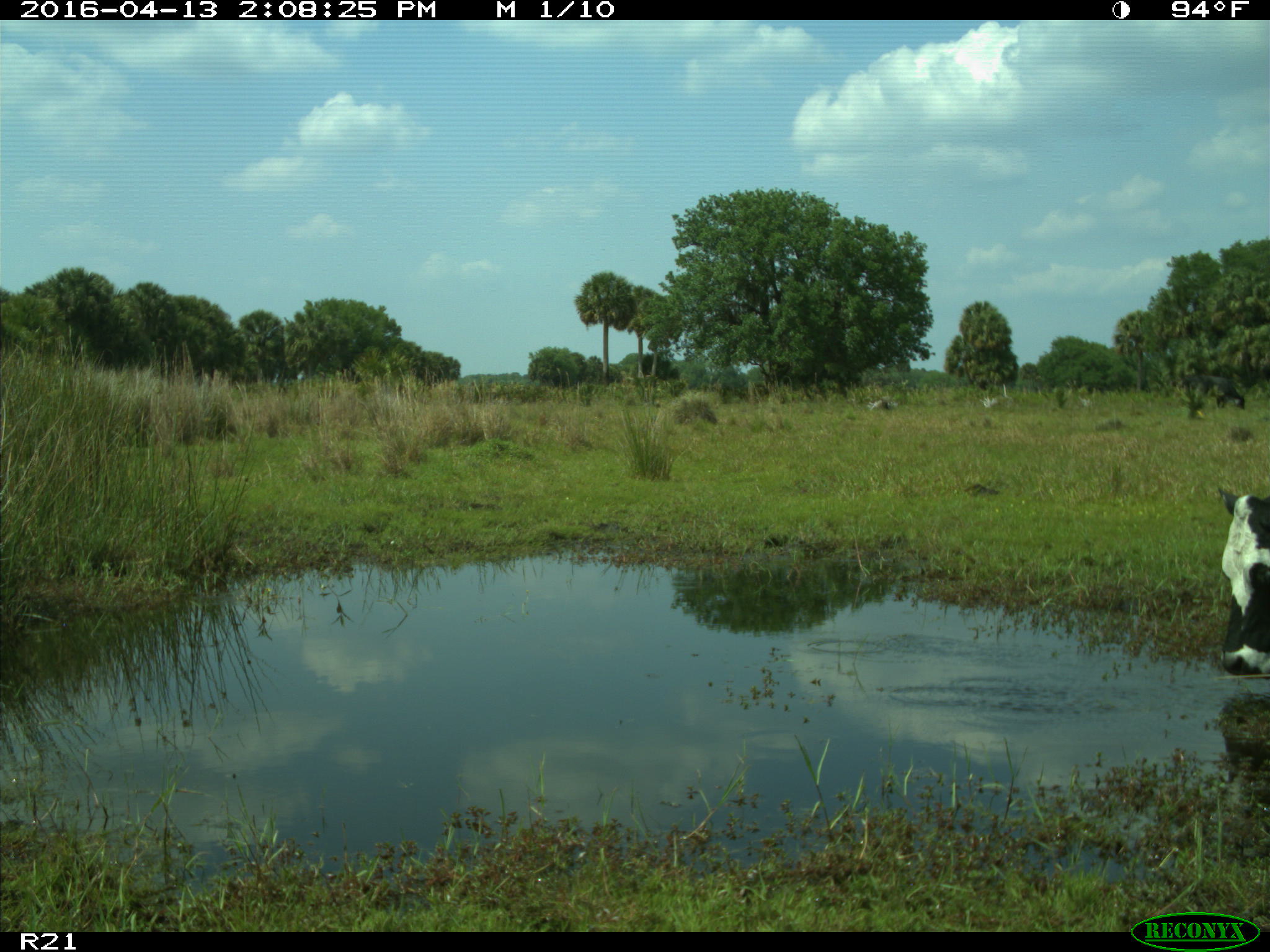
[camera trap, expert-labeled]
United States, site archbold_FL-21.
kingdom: Animalia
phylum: Chordata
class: Mammalia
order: Artiodactyla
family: Bovidae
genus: Bos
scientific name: Bos taurus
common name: domestic cow